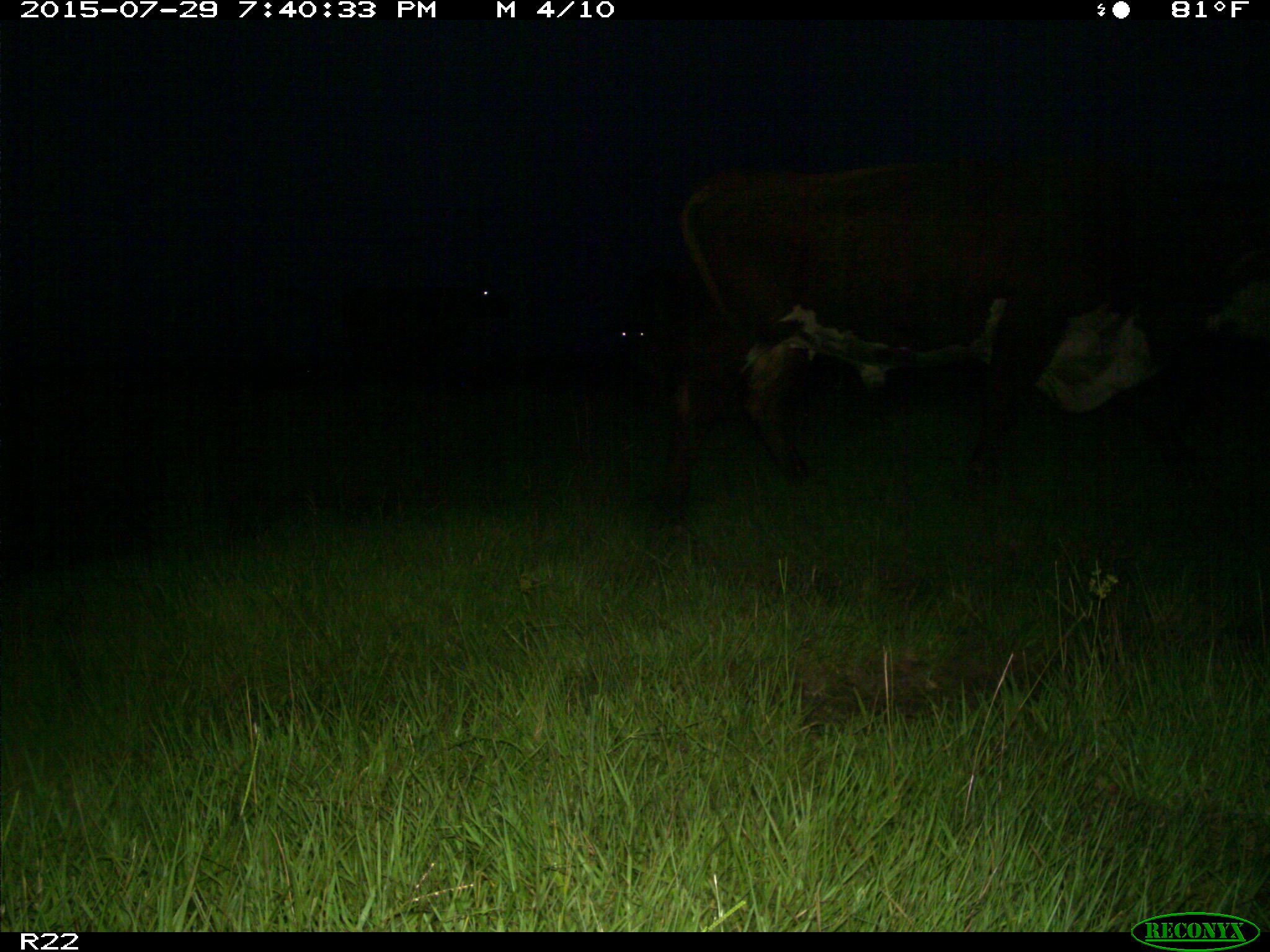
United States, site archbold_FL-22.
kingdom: Animalia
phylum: Chordata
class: Mammalia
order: Artiodactyla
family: Bovidae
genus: Bos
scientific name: Bos taurus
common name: domestic cow